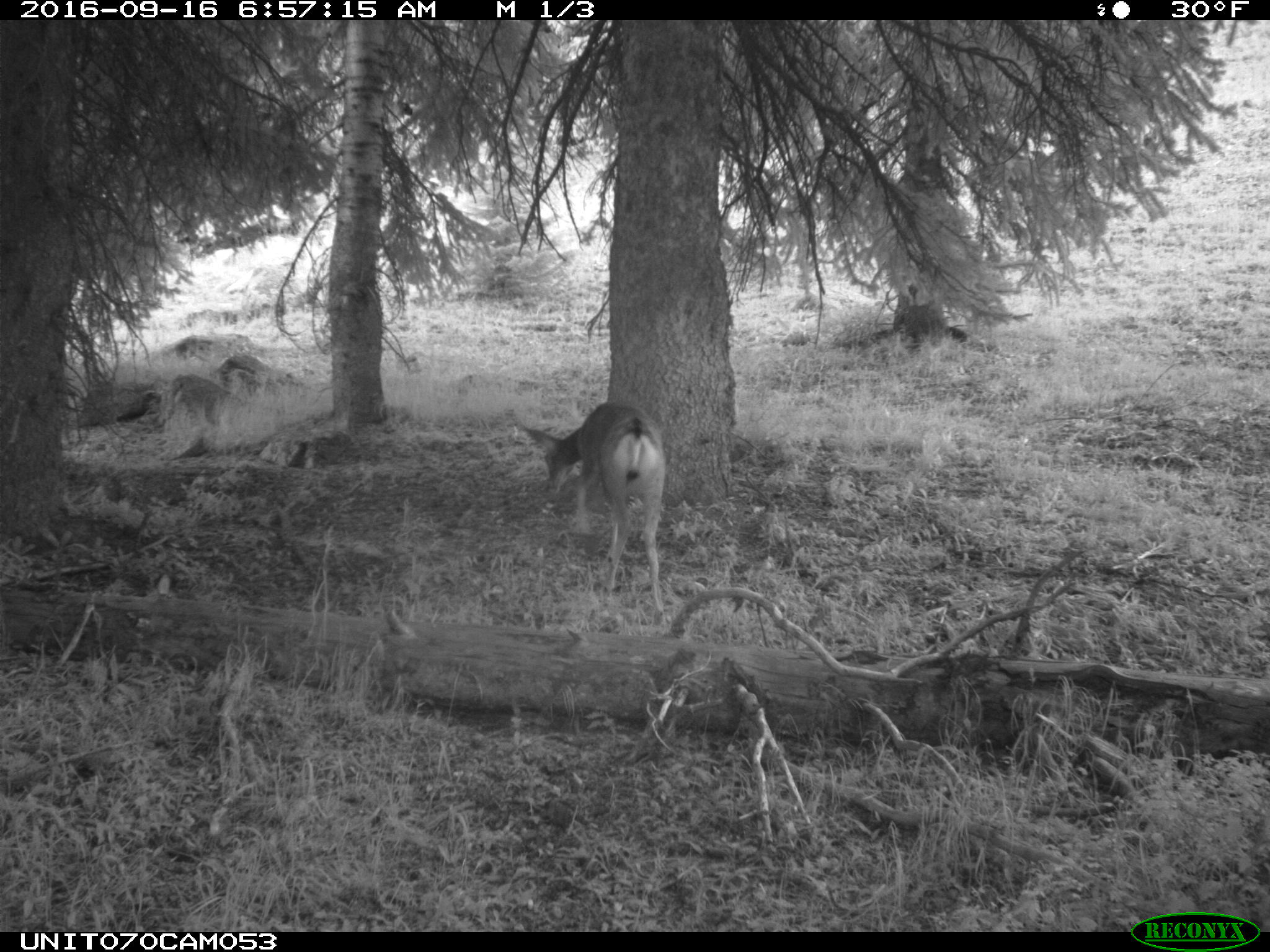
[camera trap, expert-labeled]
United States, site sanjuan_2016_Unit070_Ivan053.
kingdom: Animalia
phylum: Chordata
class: Mammalia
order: Artiodactyla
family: Cervidae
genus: Odocoileus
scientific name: Odocoileus hemionus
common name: mule deer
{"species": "Odocoileus hemionus (mule deer)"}